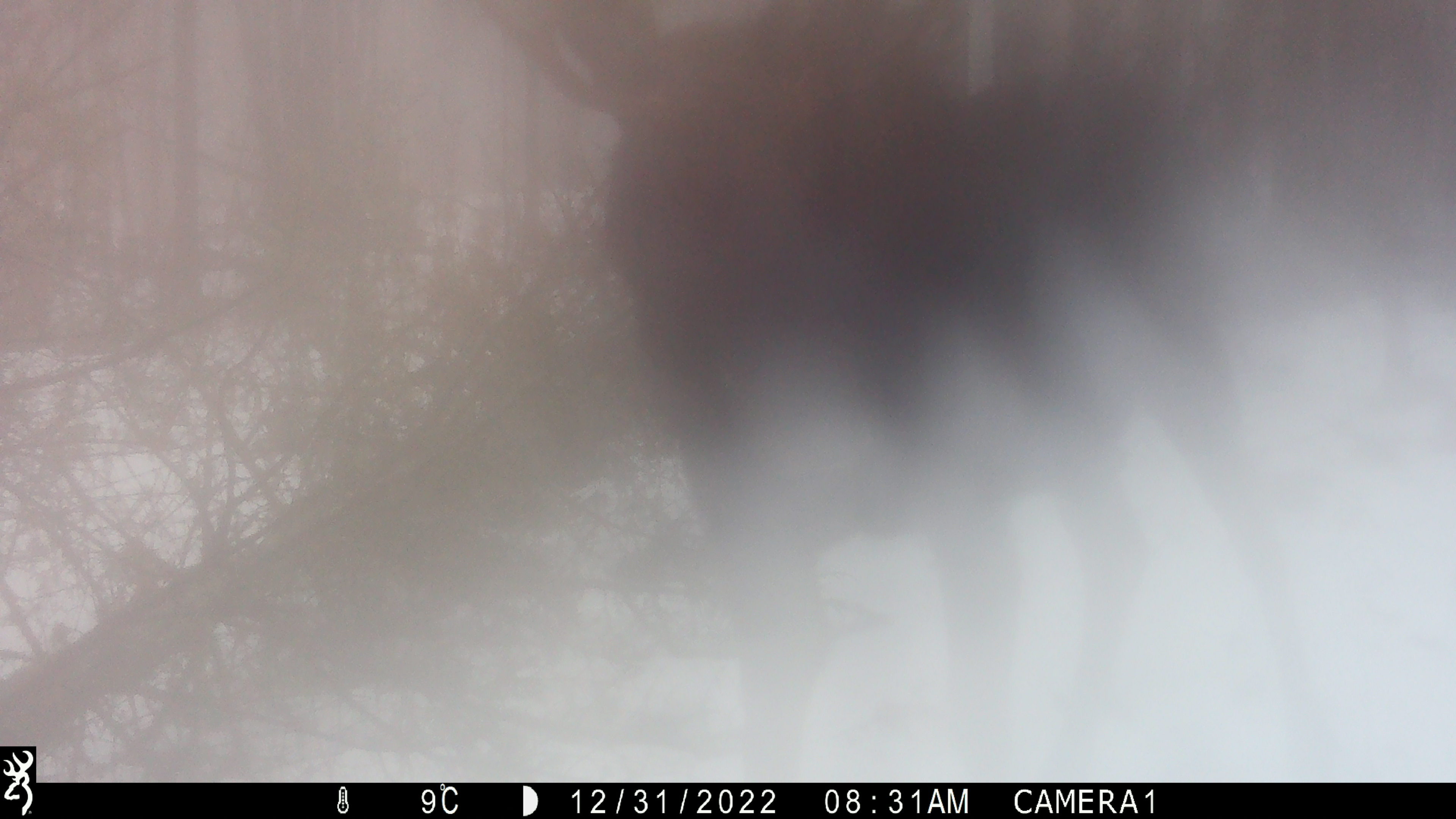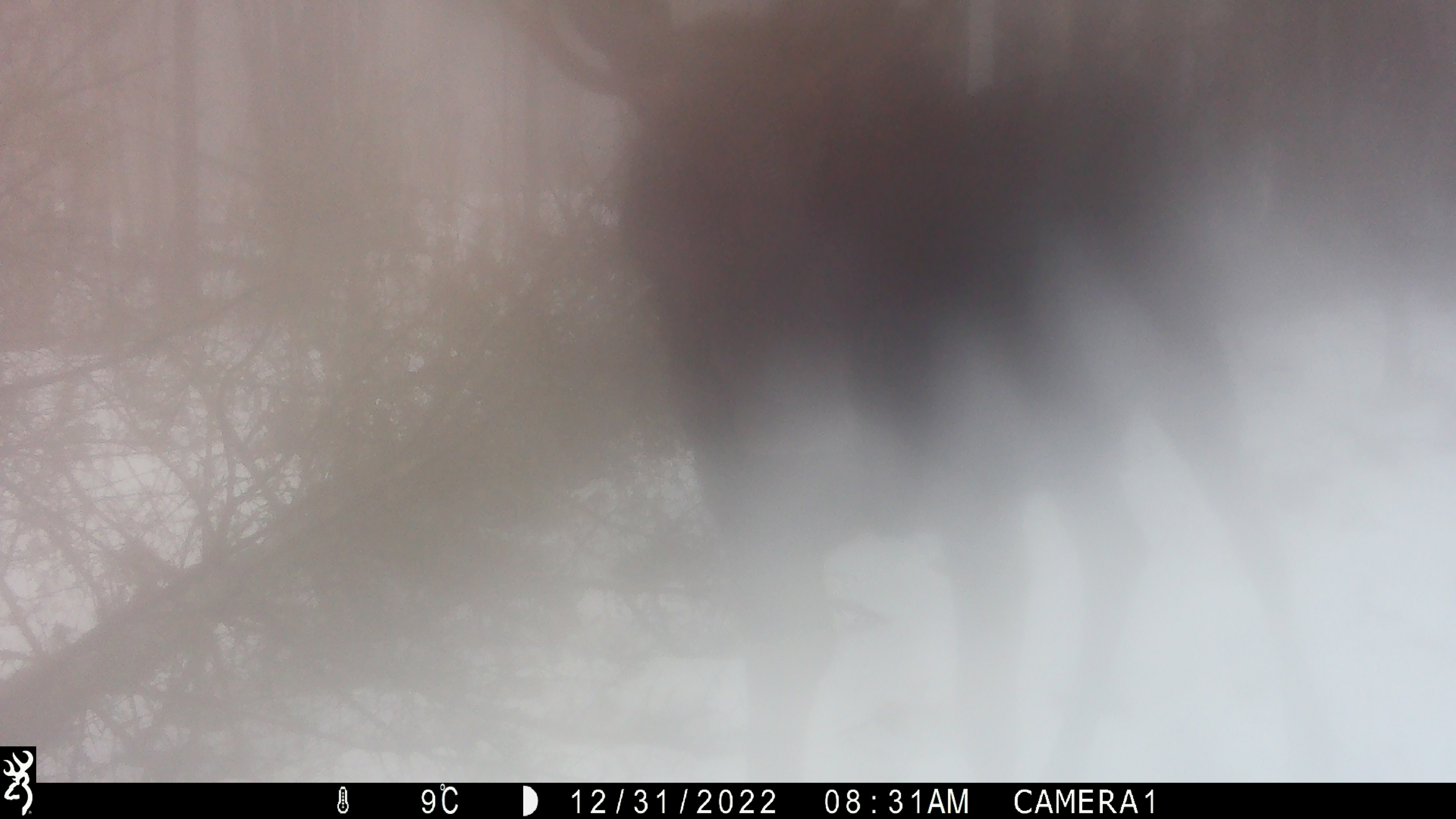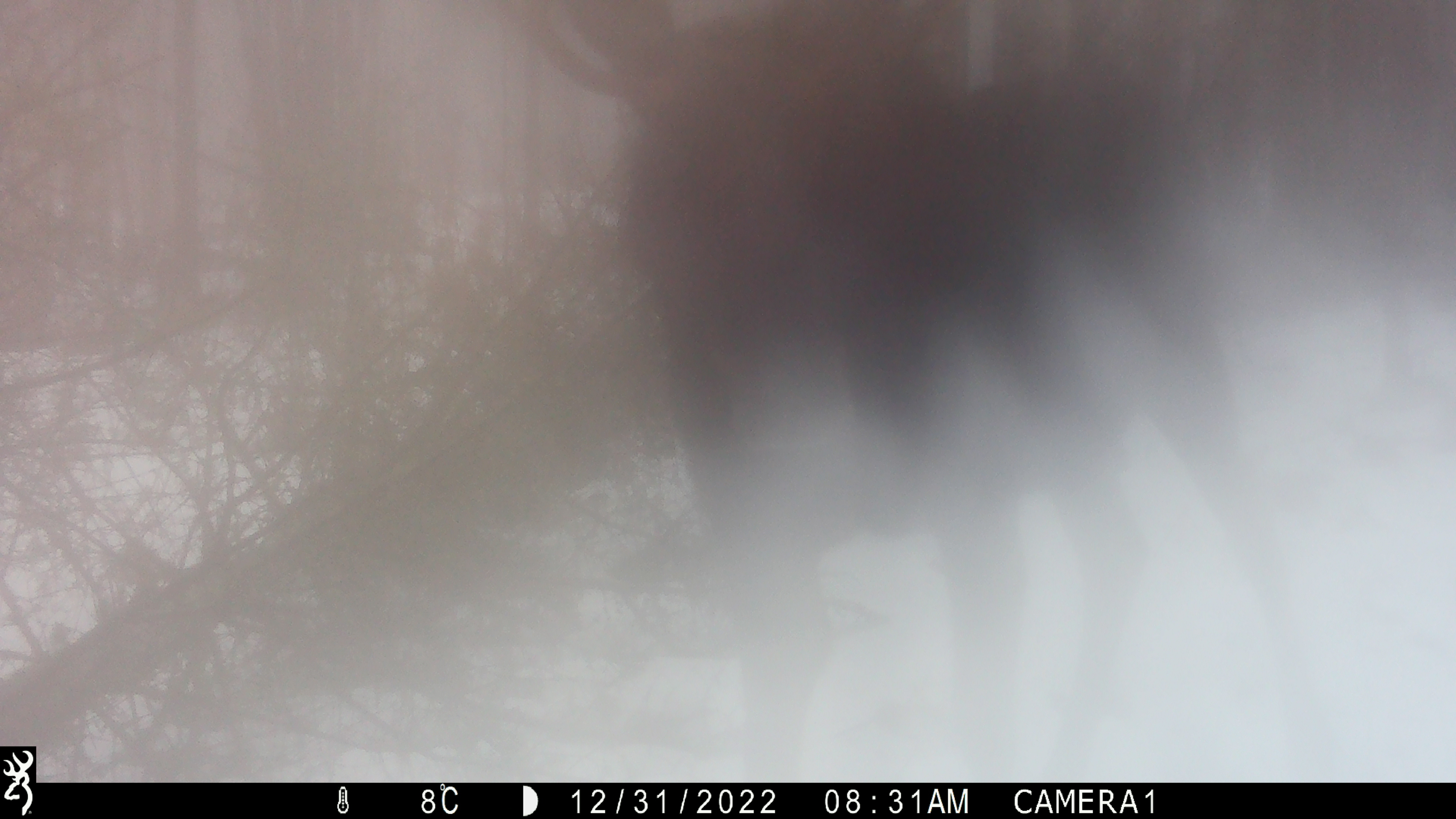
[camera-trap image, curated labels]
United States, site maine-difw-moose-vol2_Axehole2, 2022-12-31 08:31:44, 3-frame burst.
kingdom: Animalia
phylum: Chordata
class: Mammalia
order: Artiodactyla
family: Cervidae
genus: Alces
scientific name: Alces alces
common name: moose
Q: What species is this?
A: Moose (Alces alces).